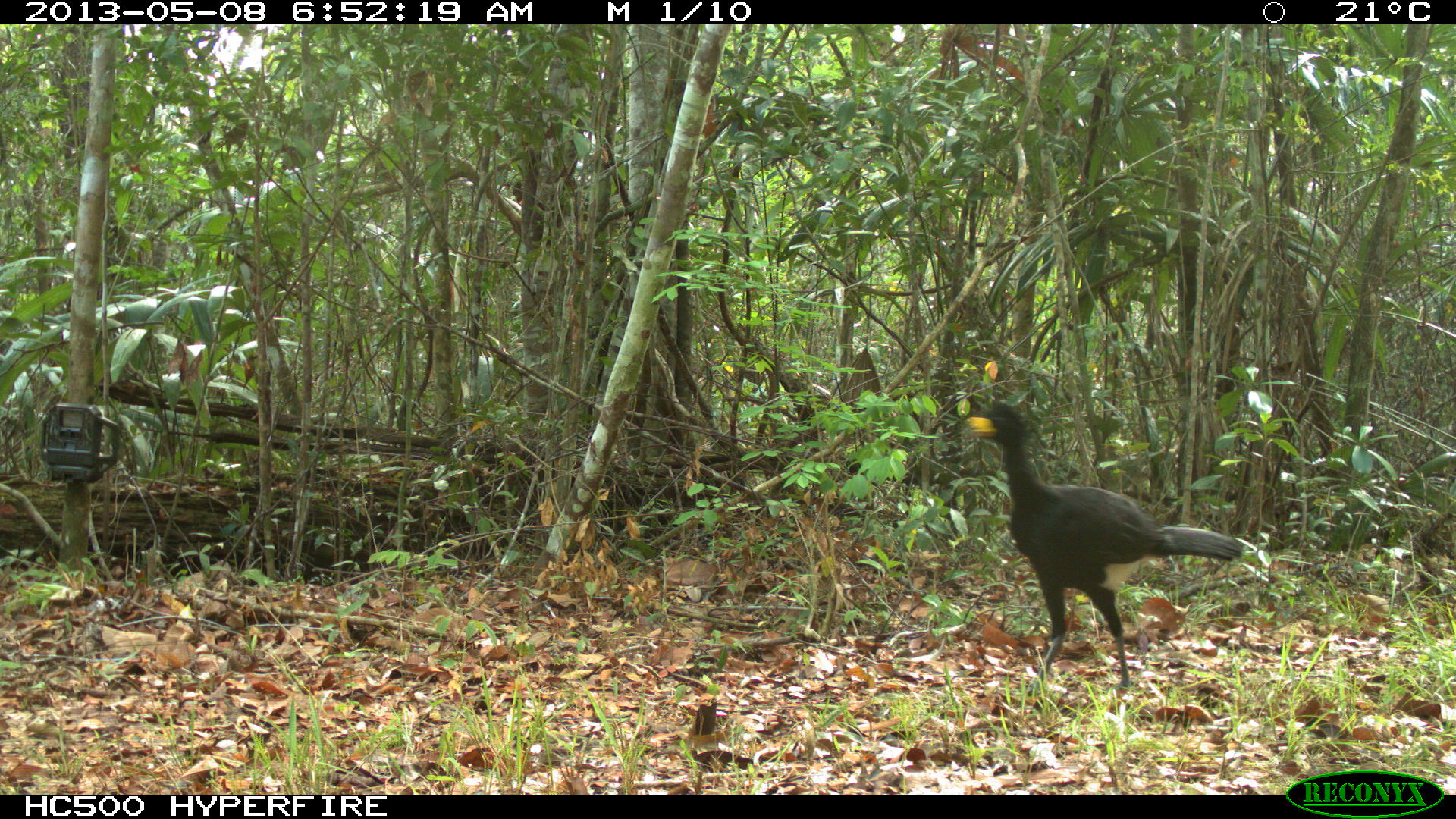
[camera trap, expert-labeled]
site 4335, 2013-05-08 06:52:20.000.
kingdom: Animalia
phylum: Chordata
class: Aves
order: Galliformes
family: Cracidae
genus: Crax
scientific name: Crax rubra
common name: great curassow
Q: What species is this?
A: Crax rubra (great curassow).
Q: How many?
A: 1.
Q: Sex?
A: Male.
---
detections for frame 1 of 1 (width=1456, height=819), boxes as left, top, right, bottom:
crax rubra: 965, 399, 1246, 689